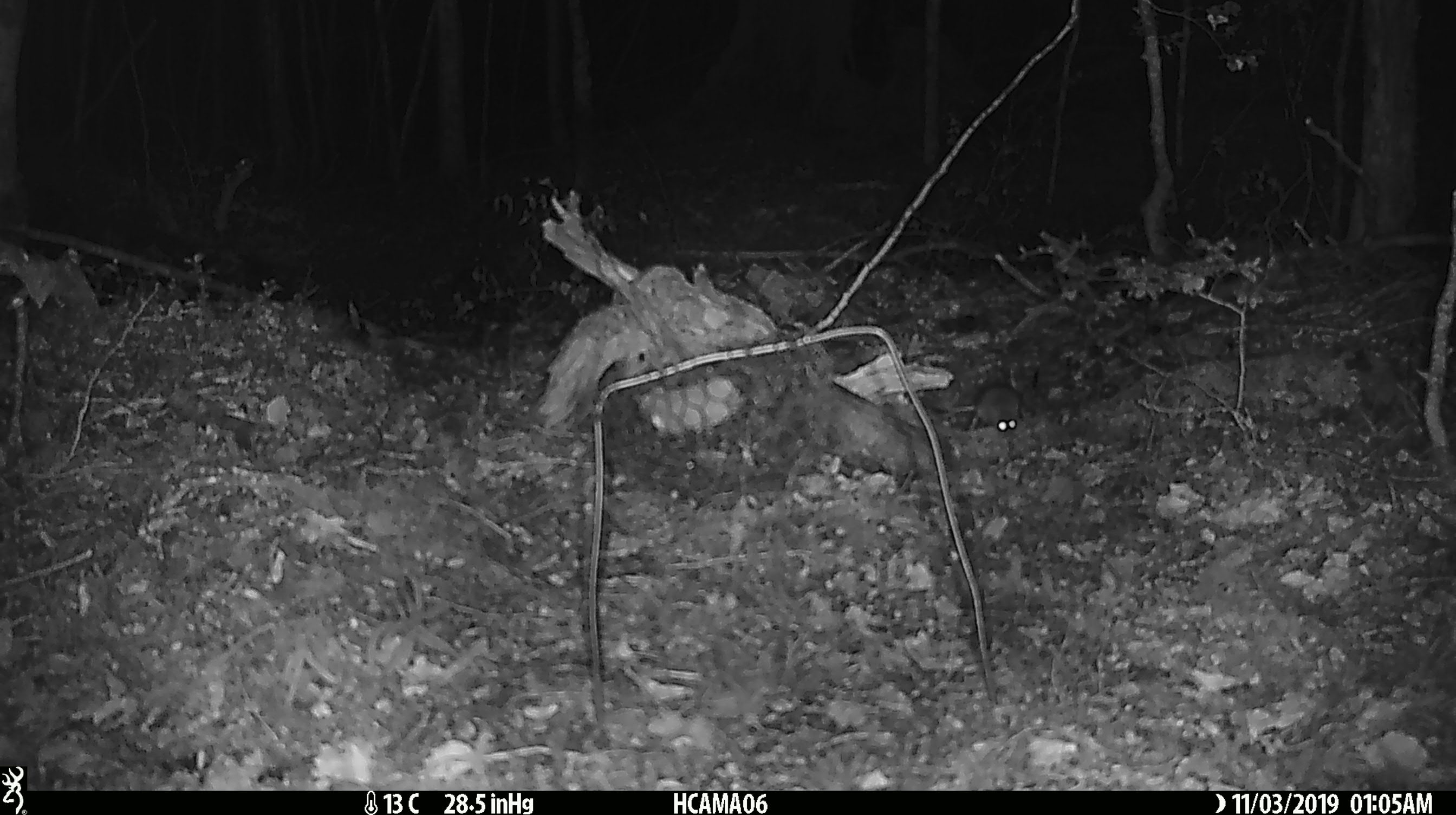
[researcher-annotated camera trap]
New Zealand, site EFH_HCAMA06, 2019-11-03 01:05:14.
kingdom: Animalia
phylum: Chordata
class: Mammalia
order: Rodentia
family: Muridae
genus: Mus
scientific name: Mus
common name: mouse